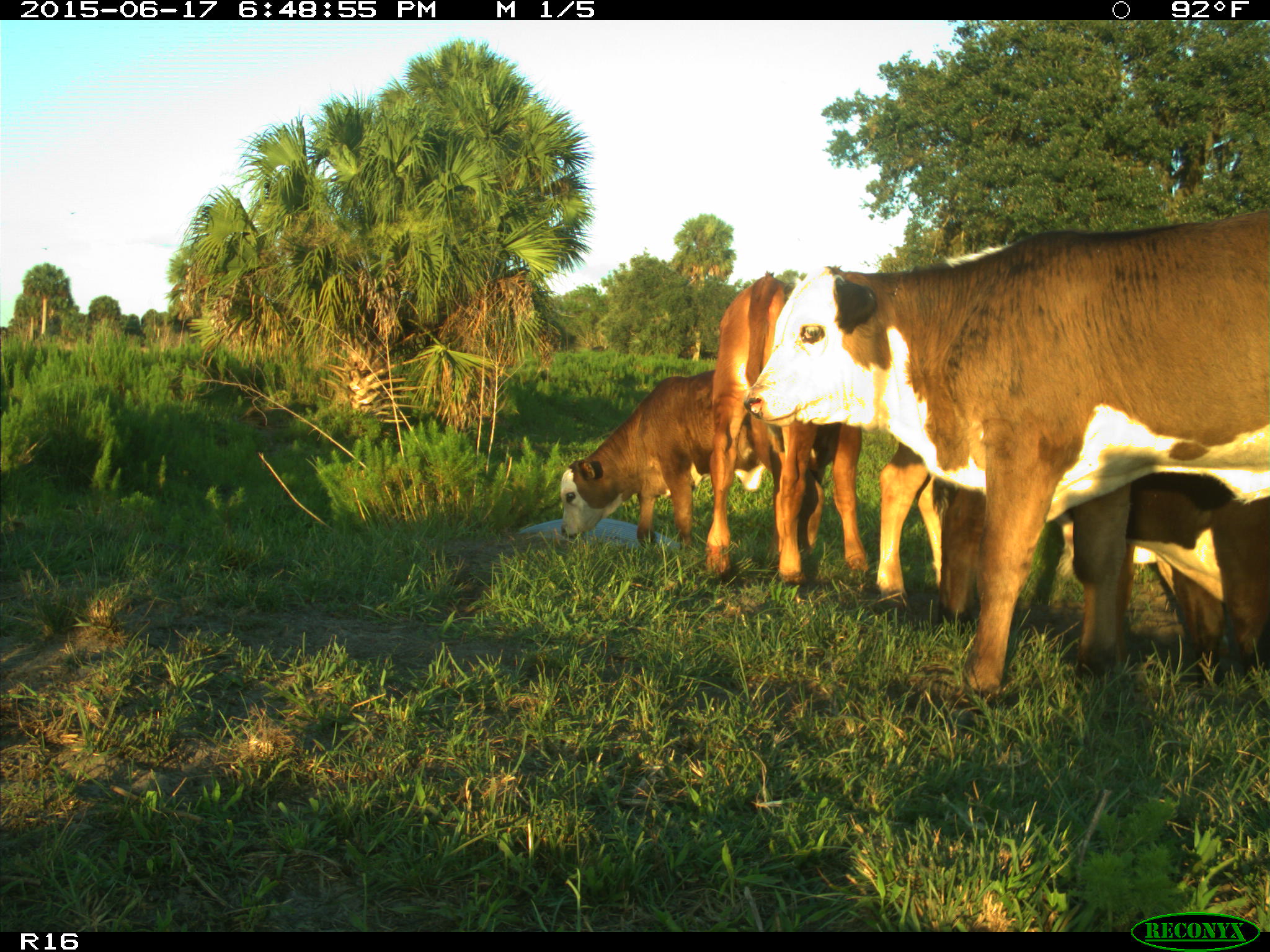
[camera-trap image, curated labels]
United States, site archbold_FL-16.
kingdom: Animalia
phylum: Chordata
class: Mammalia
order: Artiodactyla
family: Bovidae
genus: Bos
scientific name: Bos taurus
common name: domestic cow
Bos taurus (domestic cow).